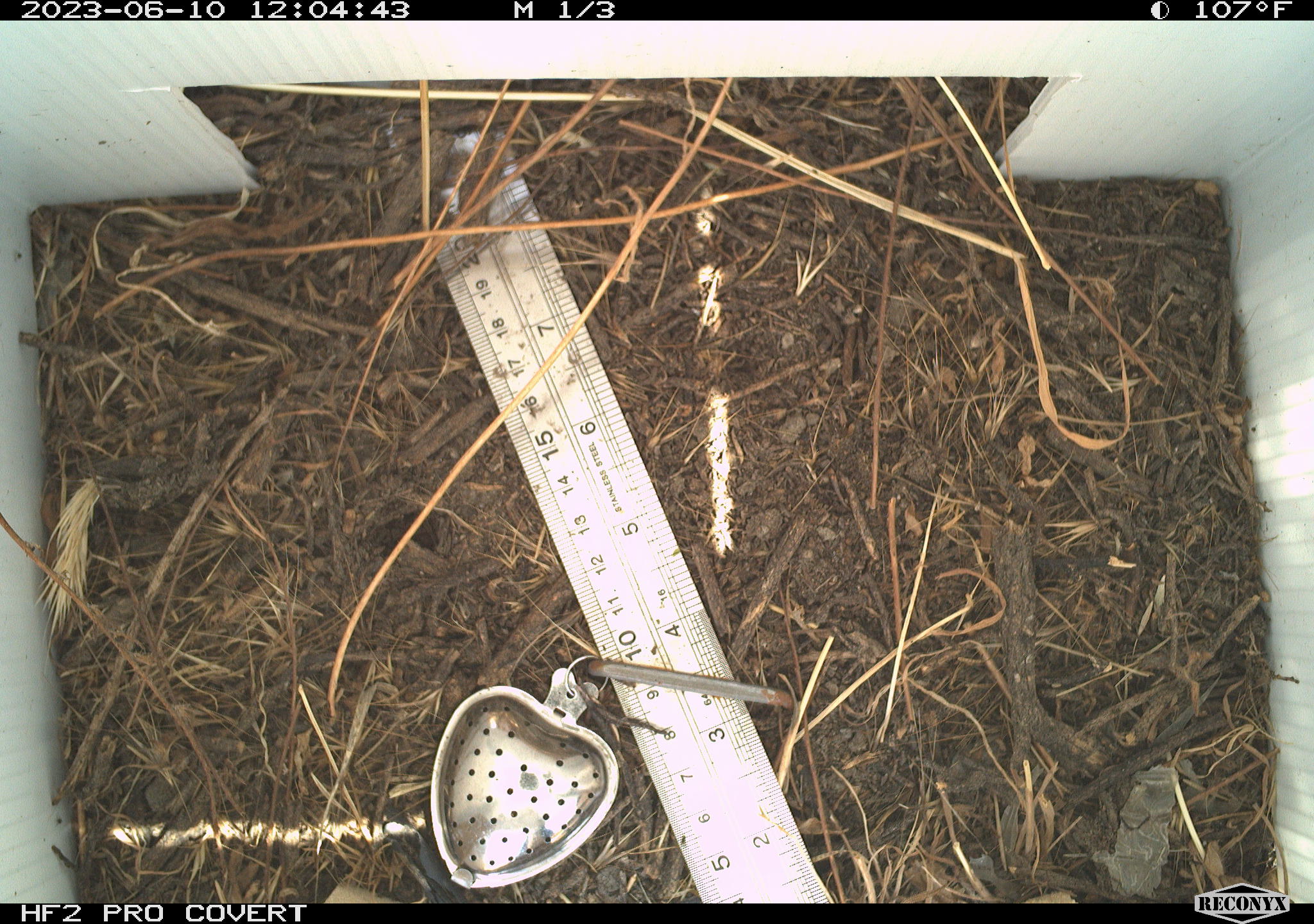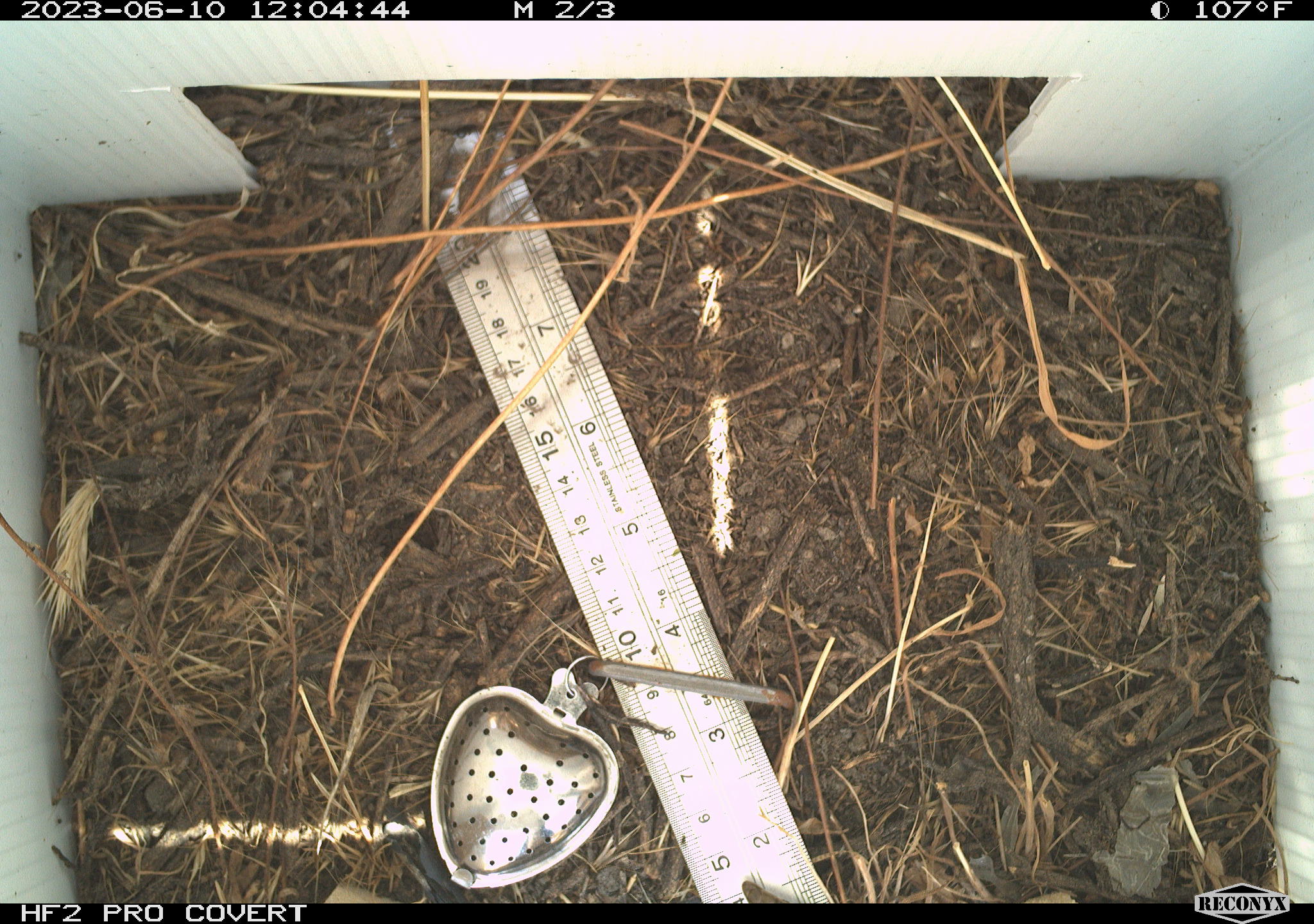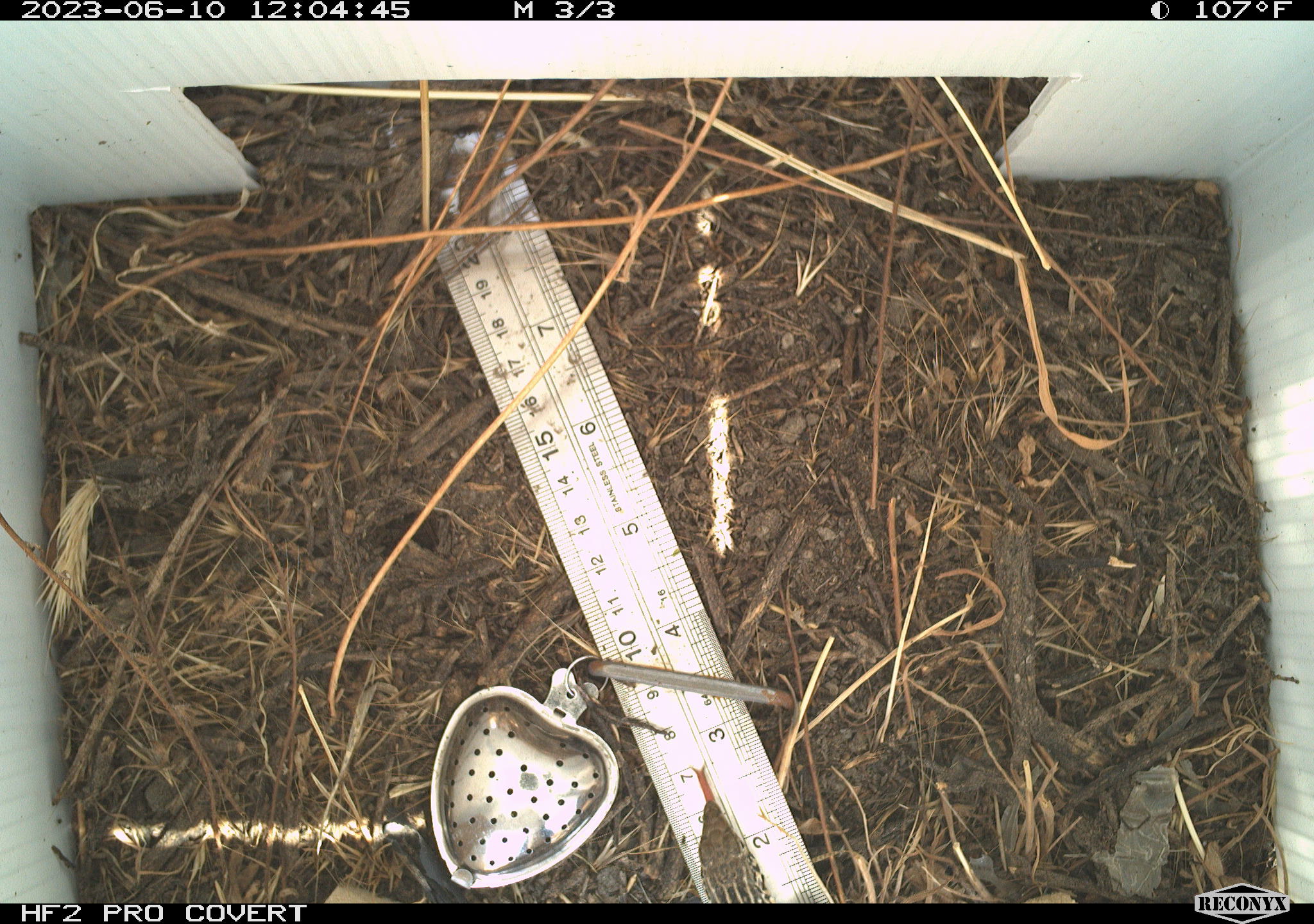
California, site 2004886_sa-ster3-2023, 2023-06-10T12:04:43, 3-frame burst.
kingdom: Animalia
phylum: Chordata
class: Reptilia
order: Squamata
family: Teiidae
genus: Aspidoscelis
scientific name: Aspidoscelis tigris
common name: western whiptail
Western whiptail (Aspidoscelis tigris).